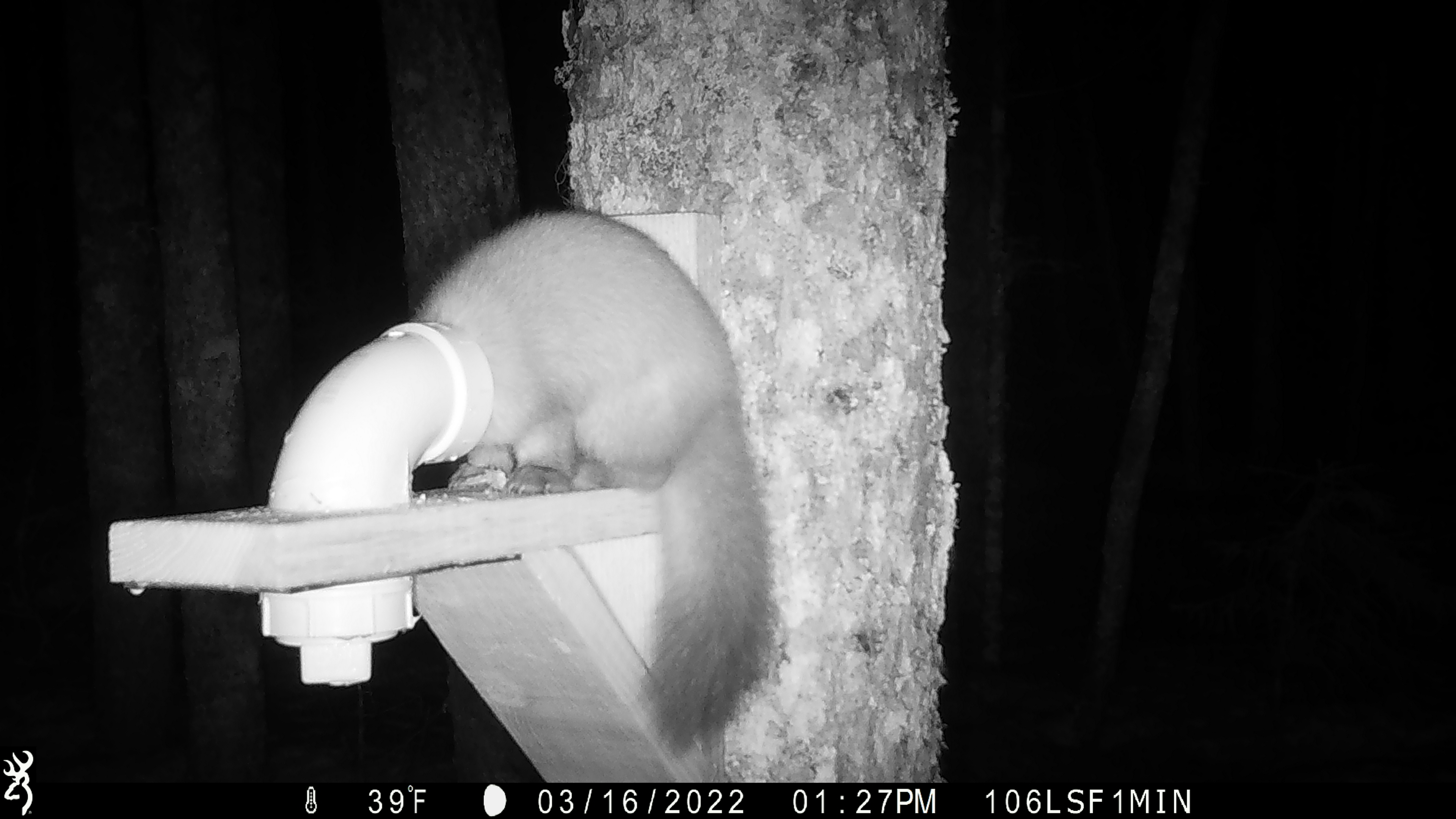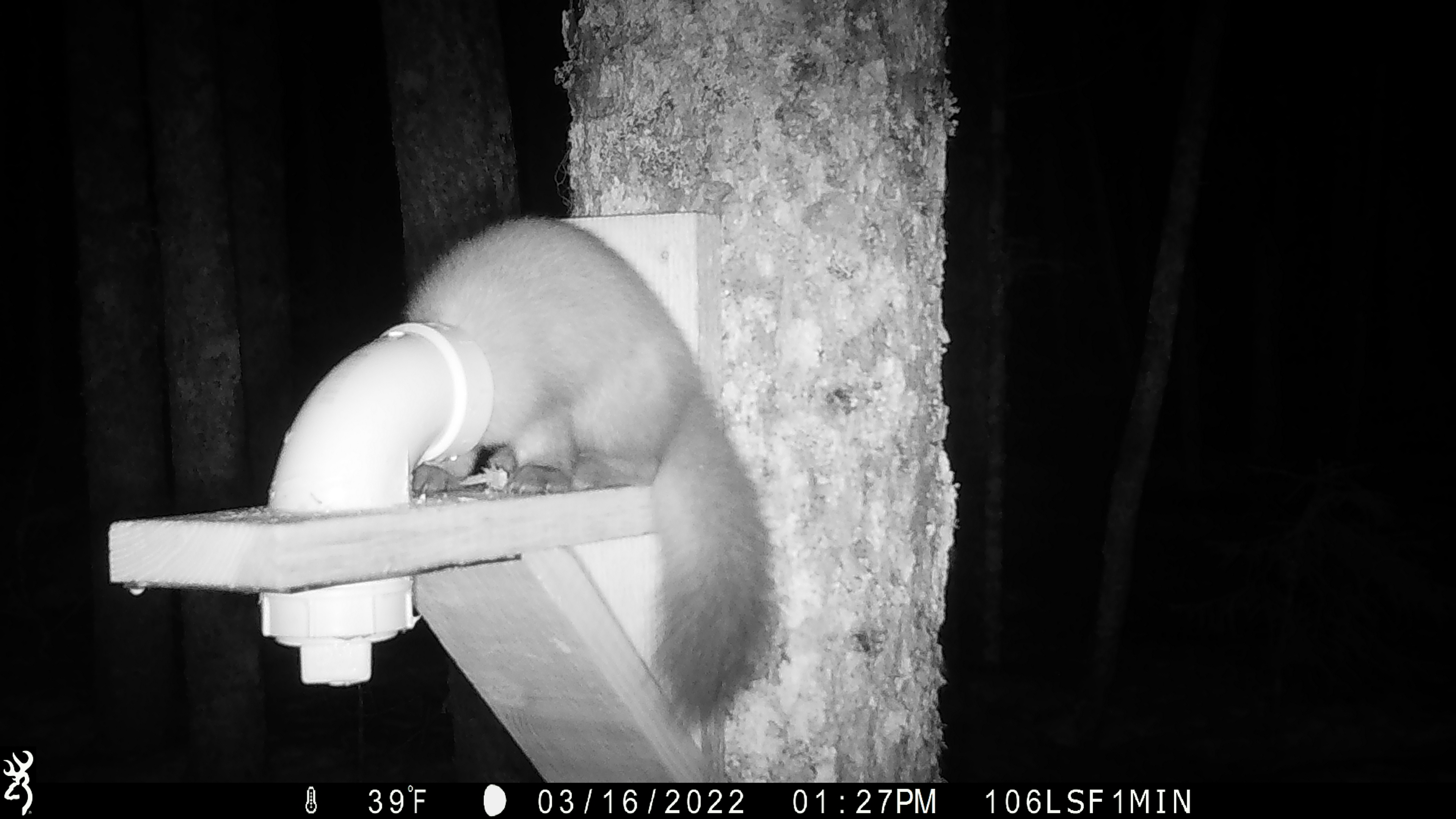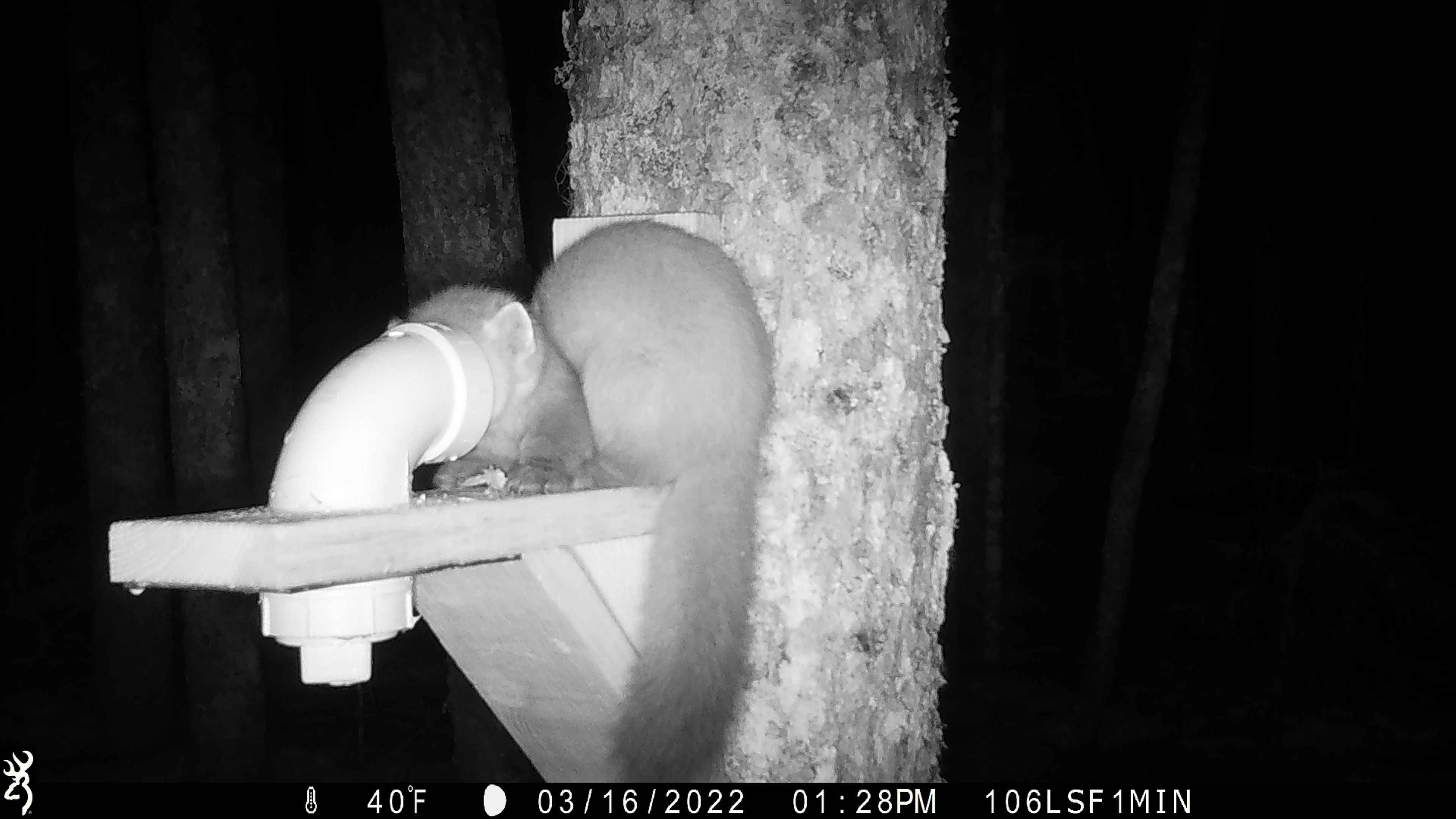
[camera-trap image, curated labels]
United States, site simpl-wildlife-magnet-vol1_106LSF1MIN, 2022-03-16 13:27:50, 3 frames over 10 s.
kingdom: Animalia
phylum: Chordata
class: Mammalia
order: Carnivora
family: Mustelidae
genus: Martes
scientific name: Martes americana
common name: american marten